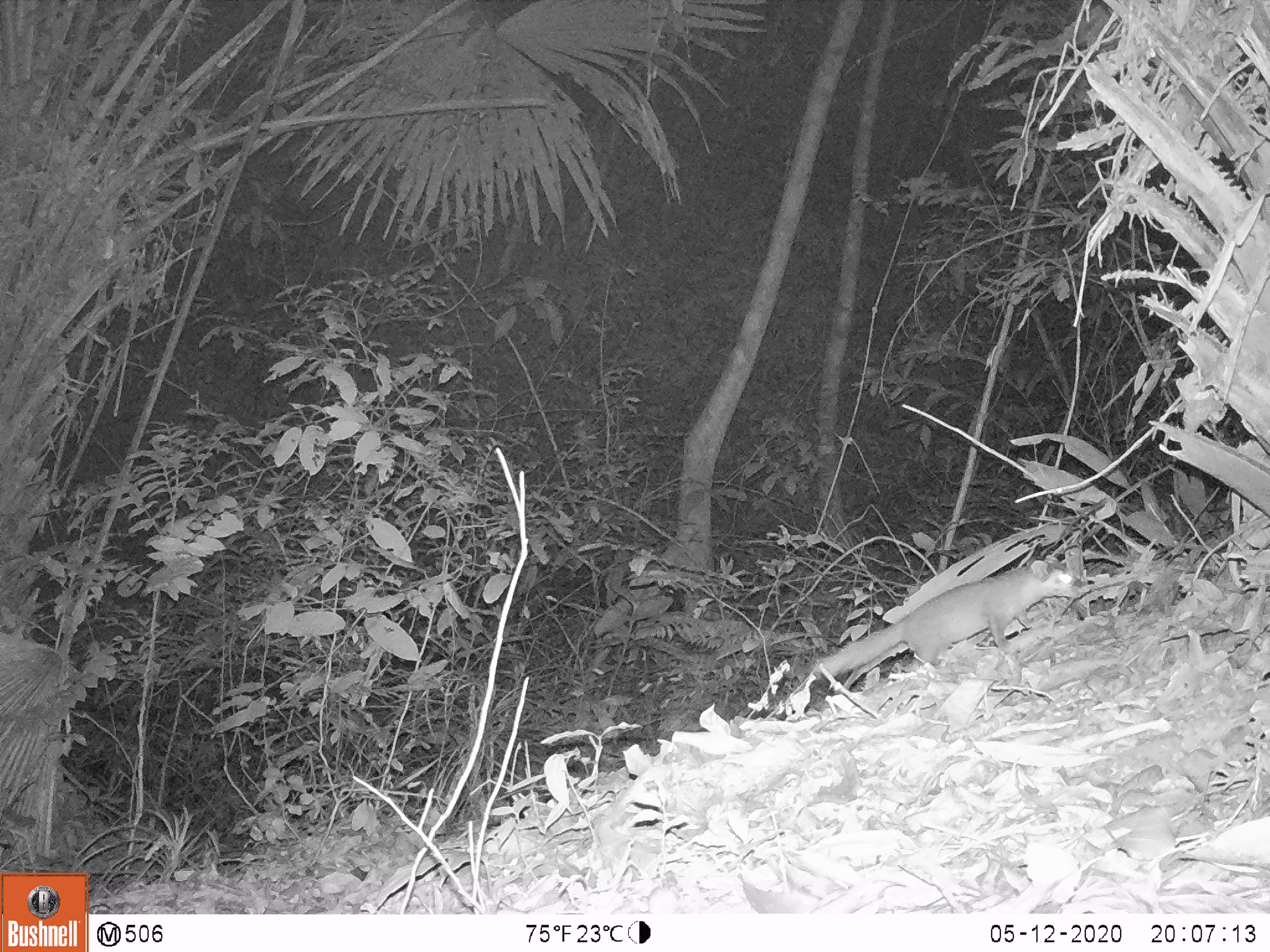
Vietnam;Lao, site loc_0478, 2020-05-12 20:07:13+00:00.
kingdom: Animalia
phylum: Chordata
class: Mammalia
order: Carnivora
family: Mustelidae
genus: Melogale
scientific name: Melogale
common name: ferret badger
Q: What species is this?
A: Ferret badger (Melogale).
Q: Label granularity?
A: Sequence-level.